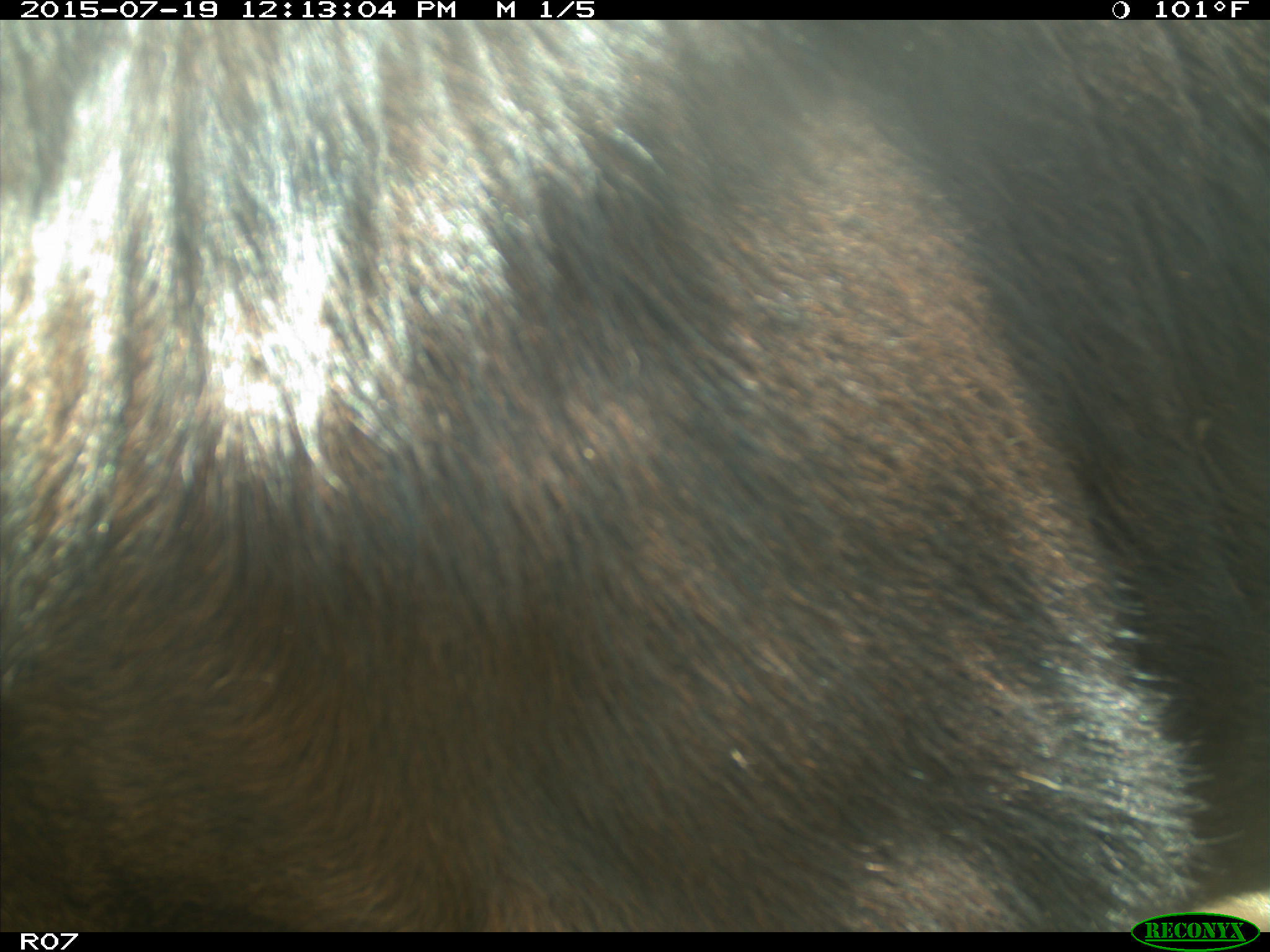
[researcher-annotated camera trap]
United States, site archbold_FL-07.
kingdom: Animalia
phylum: Chordata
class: Mammalia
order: Artiodactyla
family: Bovidae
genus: Bos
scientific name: Bos taurus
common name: domestic cow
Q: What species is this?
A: Bos taurus (domestic cow).